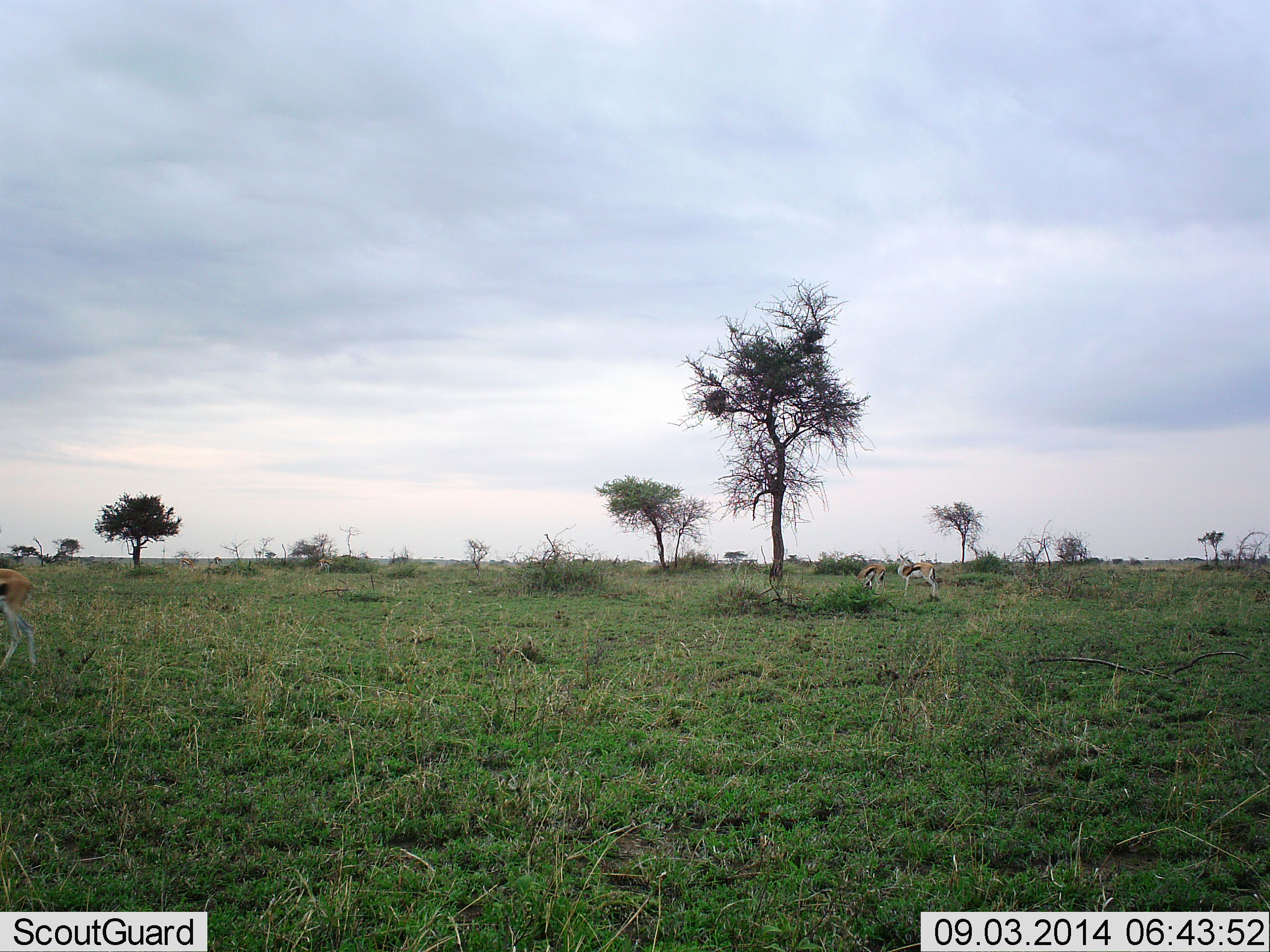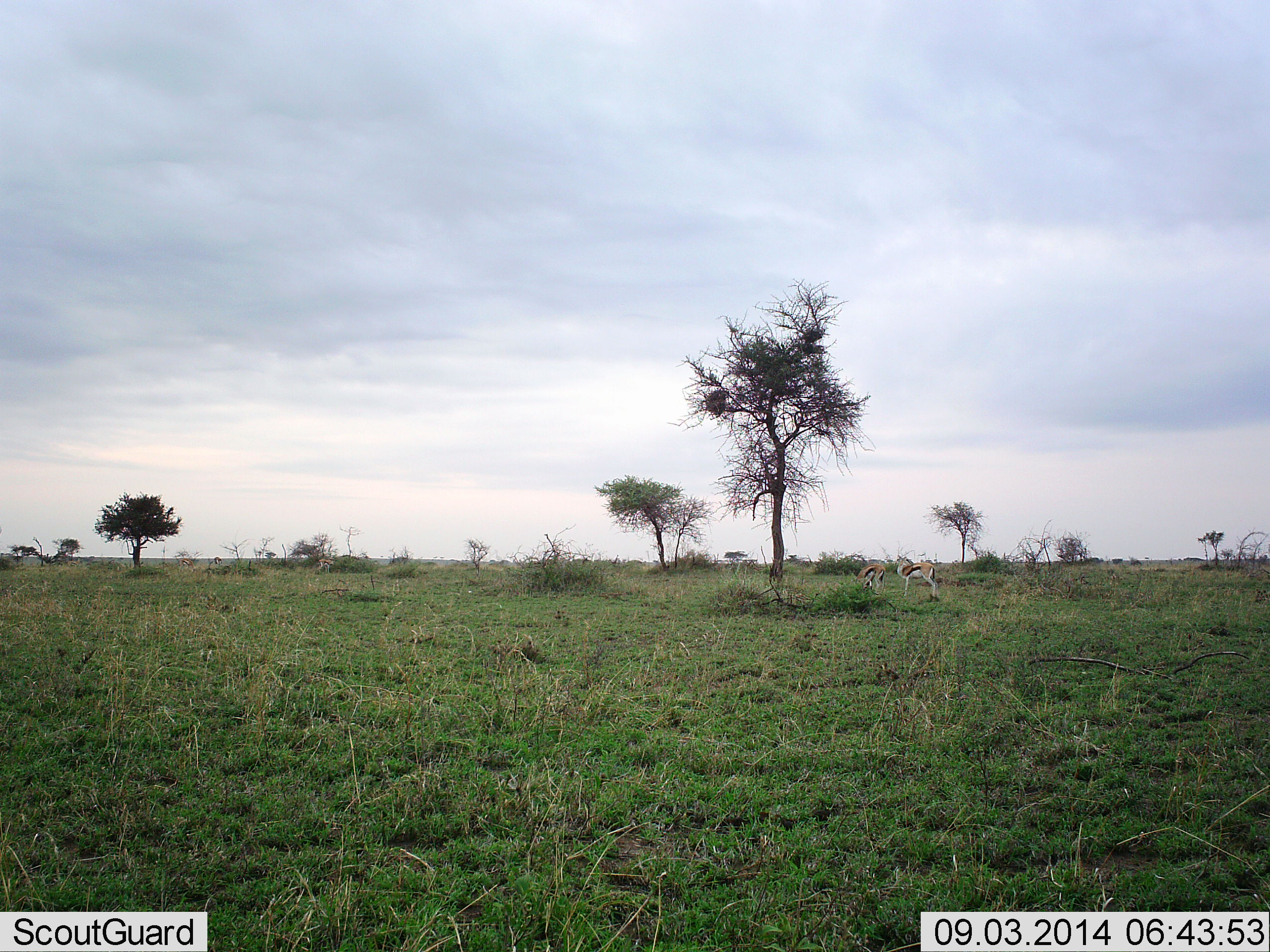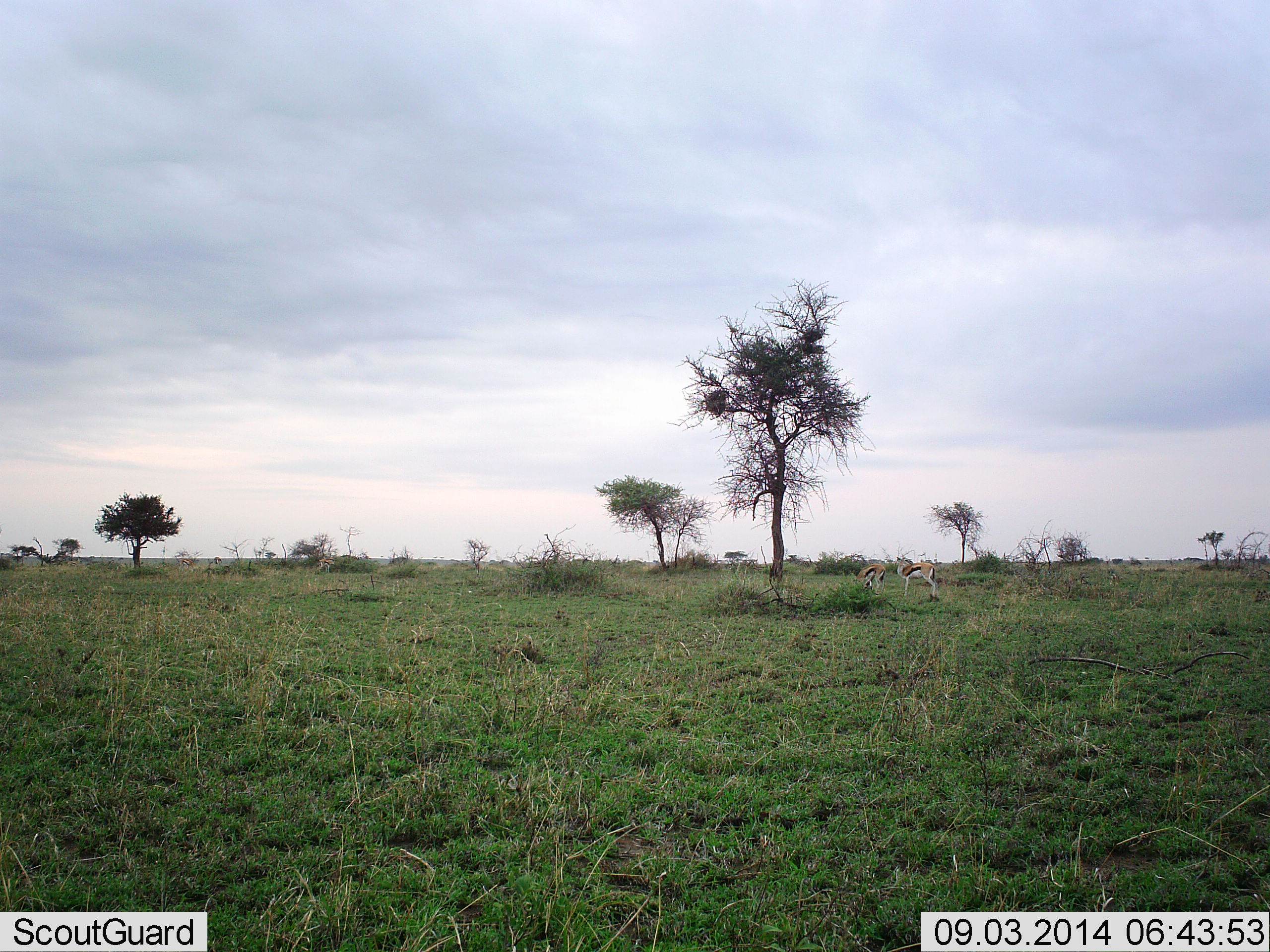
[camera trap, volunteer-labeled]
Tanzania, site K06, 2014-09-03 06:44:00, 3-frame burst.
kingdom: Animalia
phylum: Chordata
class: Mammalia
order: Artiodactyla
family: Bovidae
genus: Eudorcas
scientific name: Eudorcas thomsonii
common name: thomson's gazelle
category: gazellethomsons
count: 3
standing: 90%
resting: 0%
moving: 50%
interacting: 10%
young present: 0%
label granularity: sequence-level